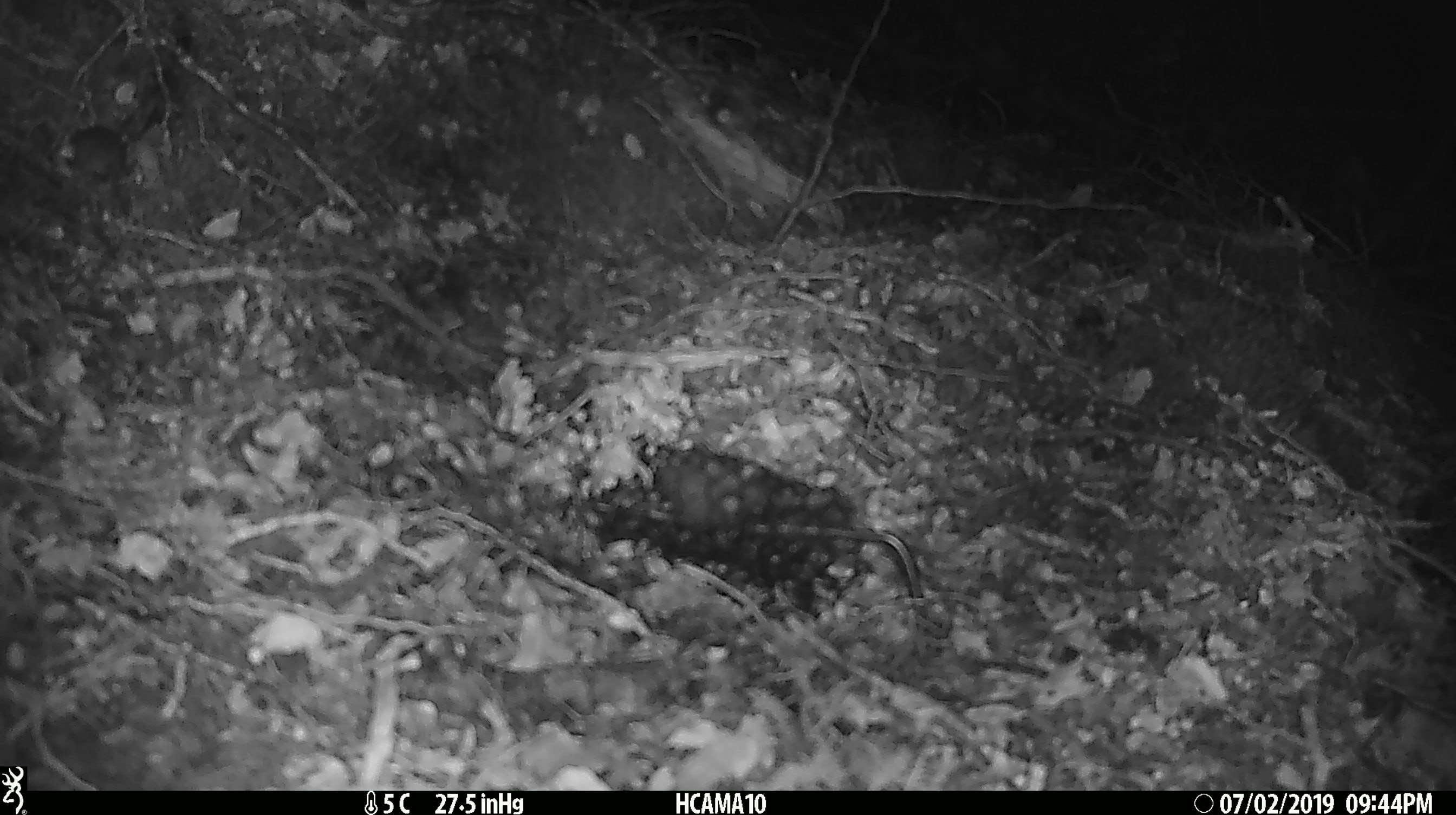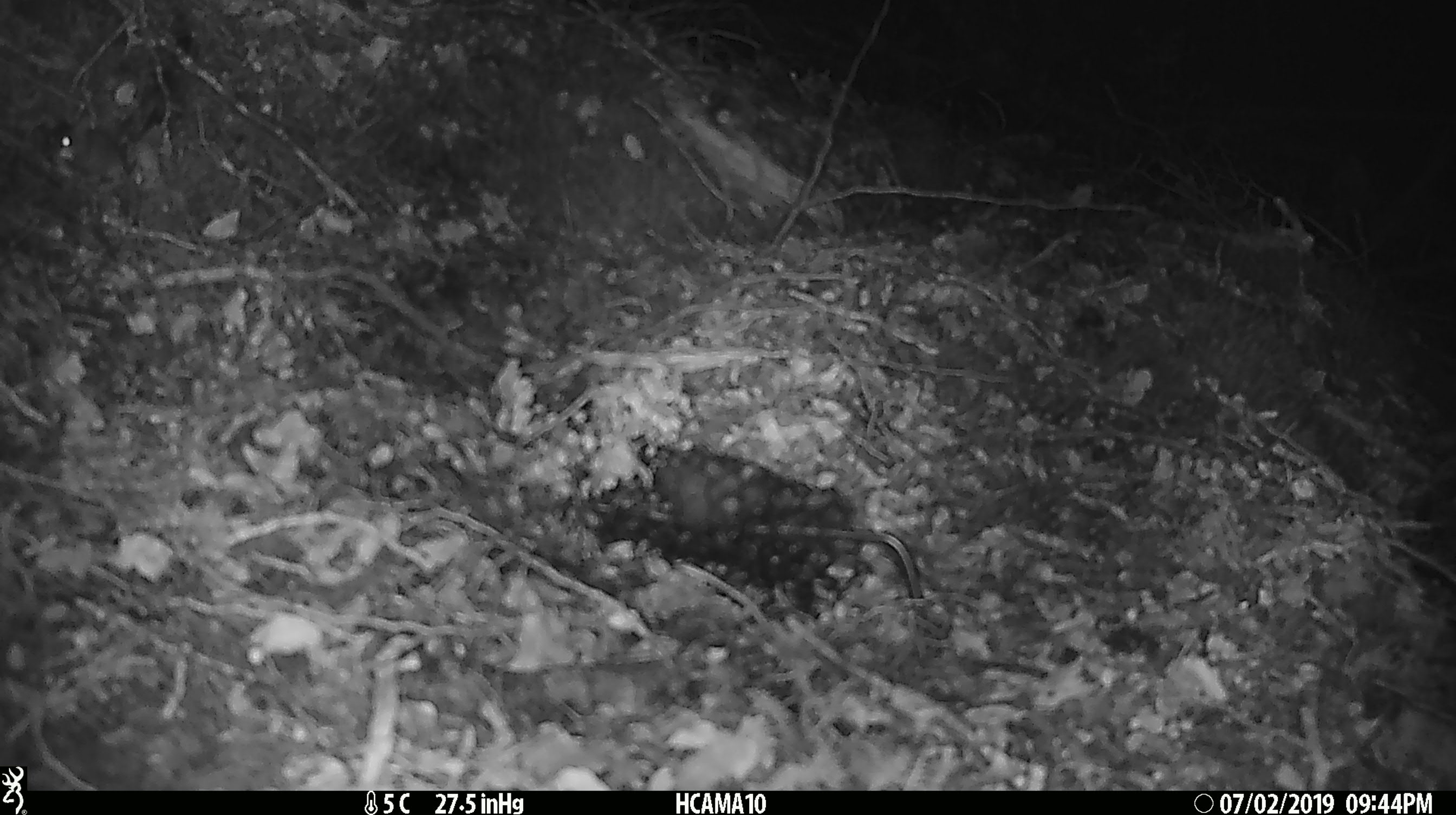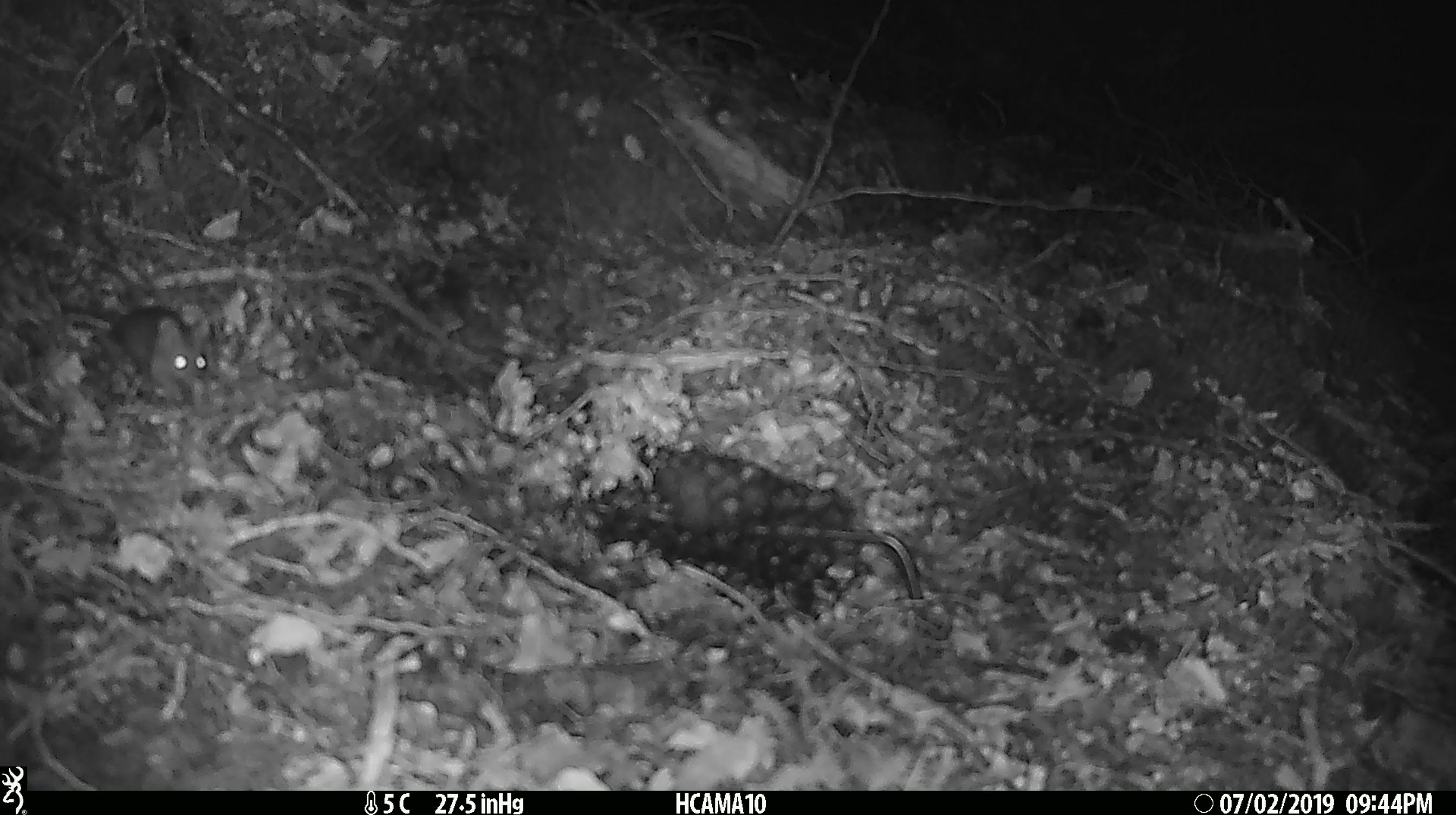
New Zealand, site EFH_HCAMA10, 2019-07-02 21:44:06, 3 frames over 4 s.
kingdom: Animalia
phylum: Chordata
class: Mammalia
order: Rodentia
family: Muridae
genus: Mus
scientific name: Mus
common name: mouse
Mouse (Mus).